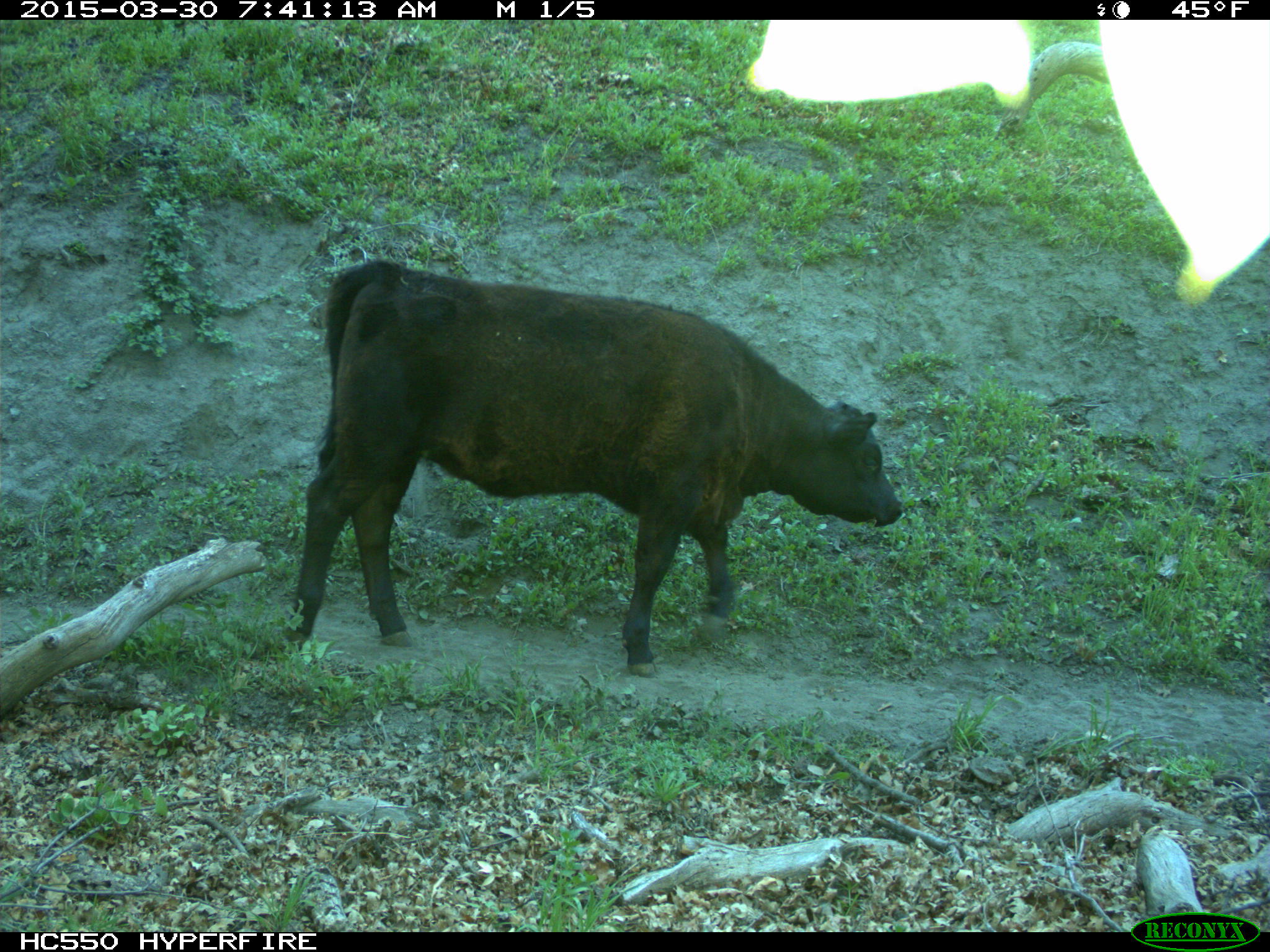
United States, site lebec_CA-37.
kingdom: Animalia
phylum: Chordata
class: Mammalia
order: Artiodactyla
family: Bovidae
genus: Bos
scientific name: Bos taurus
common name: domestic cow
Bos taurus (domestic cow).